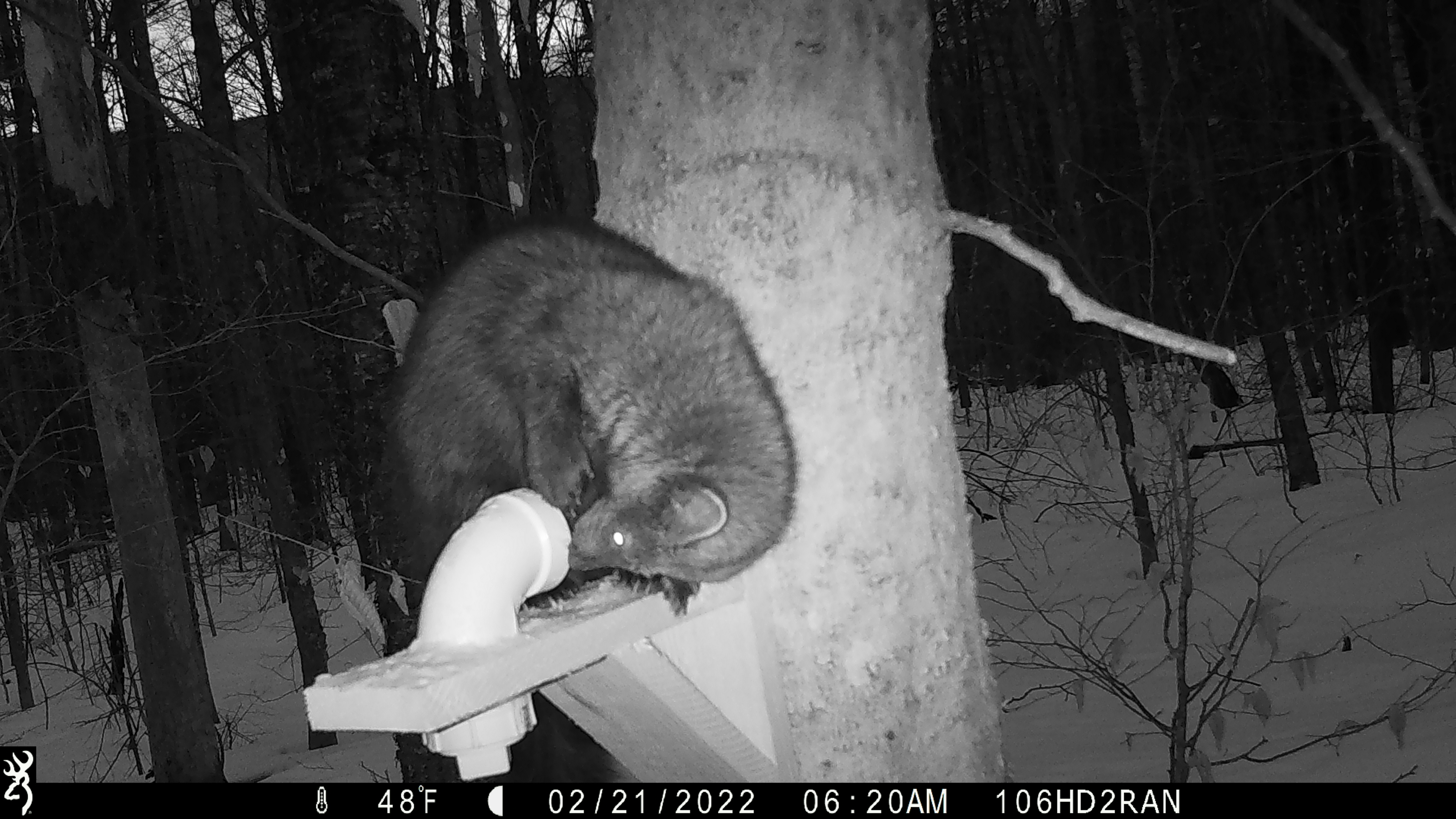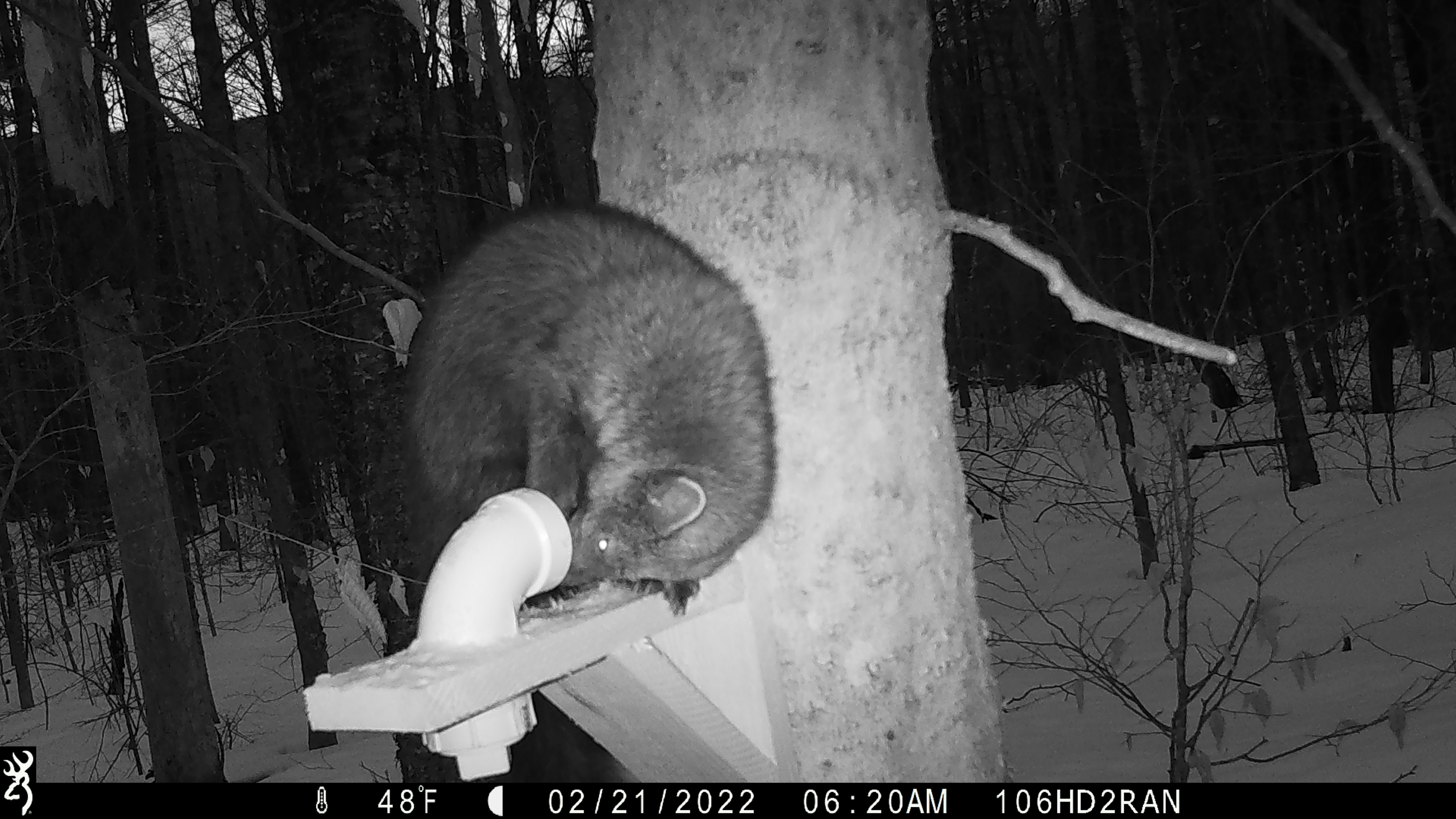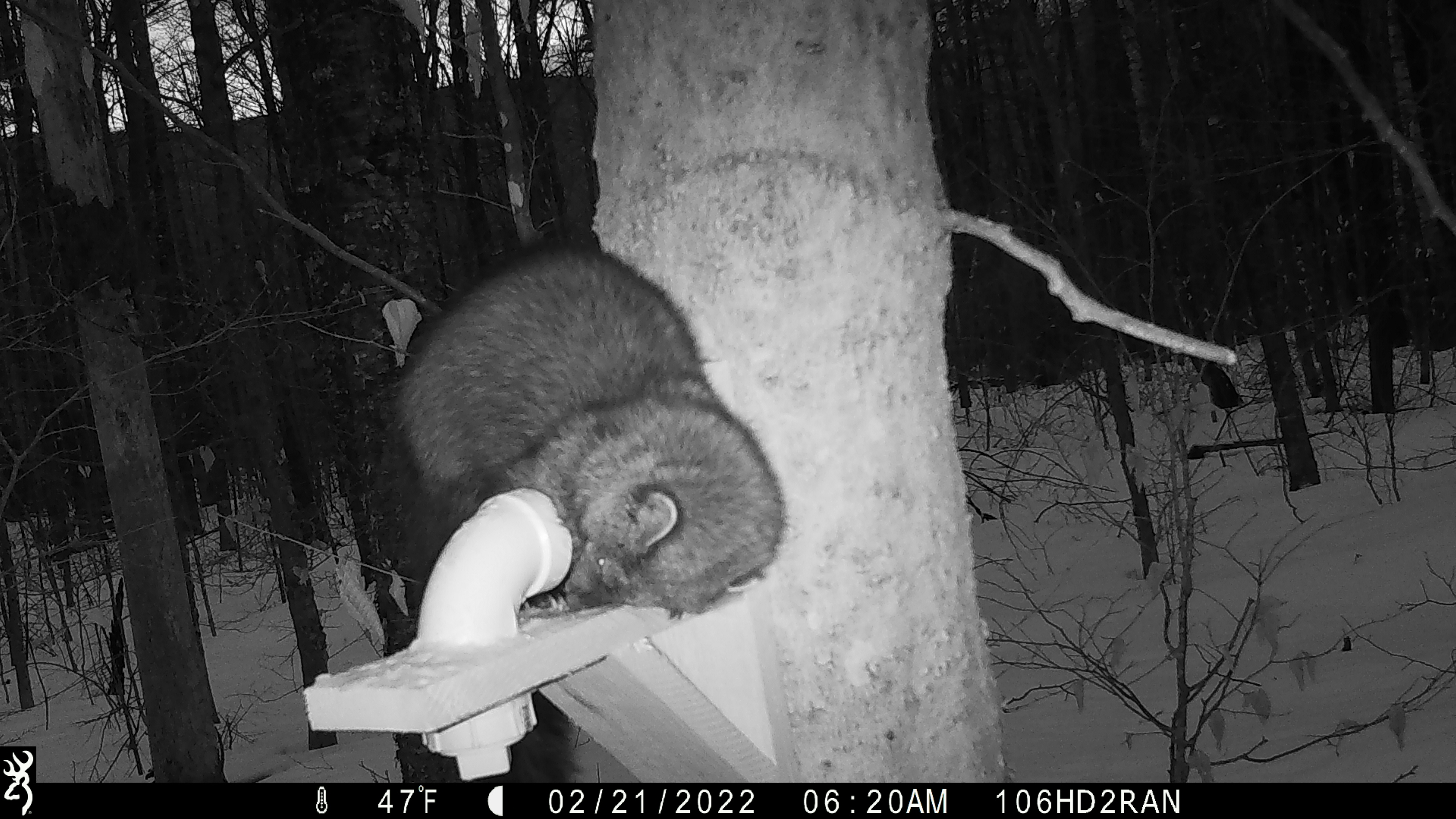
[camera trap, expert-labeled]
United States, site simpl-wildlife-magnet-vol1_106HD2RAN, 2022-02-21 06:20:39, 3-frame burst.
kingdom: Animalia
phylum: Chordata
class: Mammalia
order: Carnivora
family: Mustelidae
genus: Pekania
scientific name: Pekania pennanti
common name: fisher